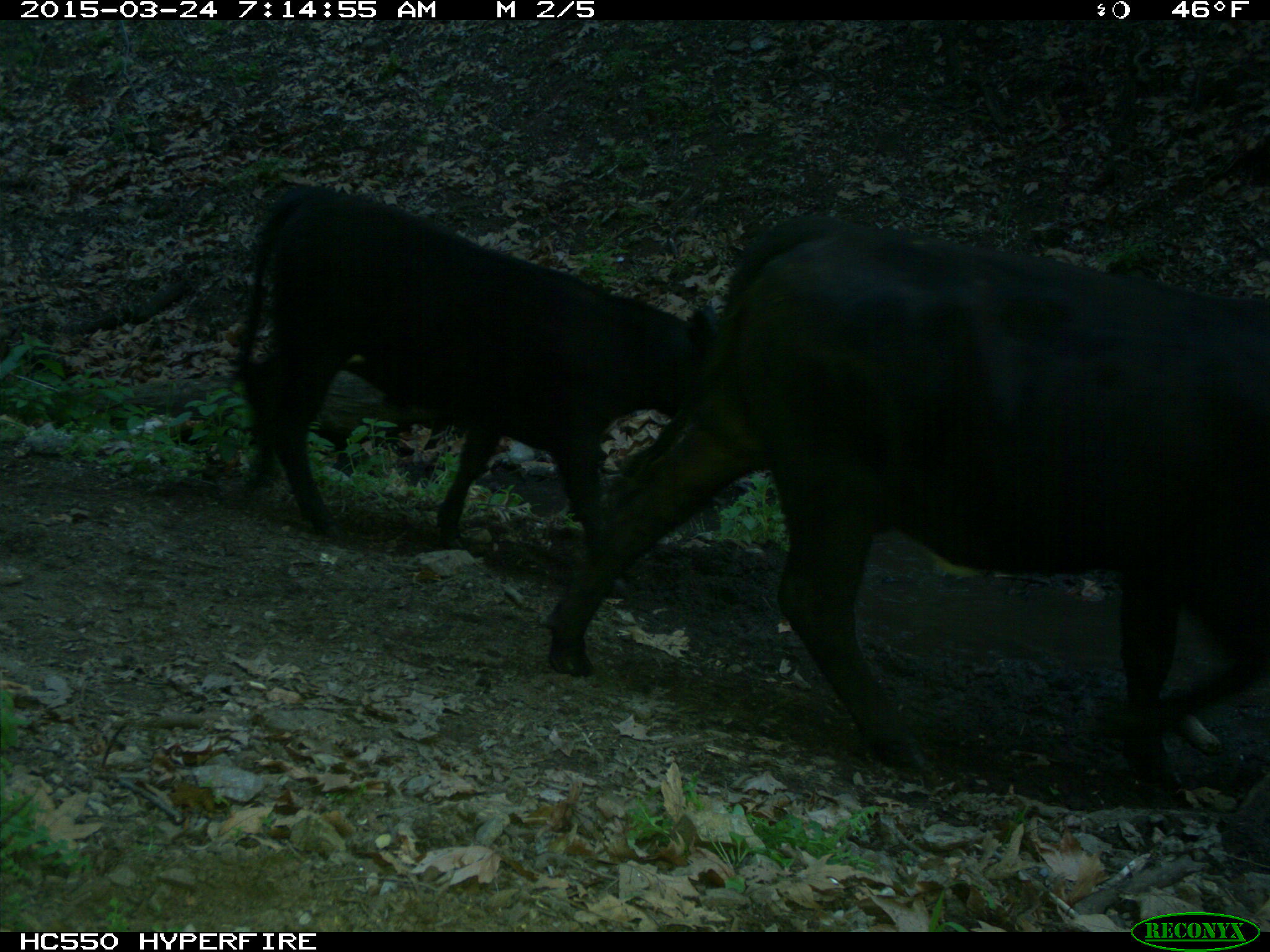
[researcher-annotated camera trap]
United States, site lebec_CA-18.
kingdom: Animalia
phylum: Chordata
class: Mammalia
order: Artiodactyla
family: Bovidae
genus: Bos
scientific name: Bos taurus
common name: domestic cow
Bos taurus (domestic cow).